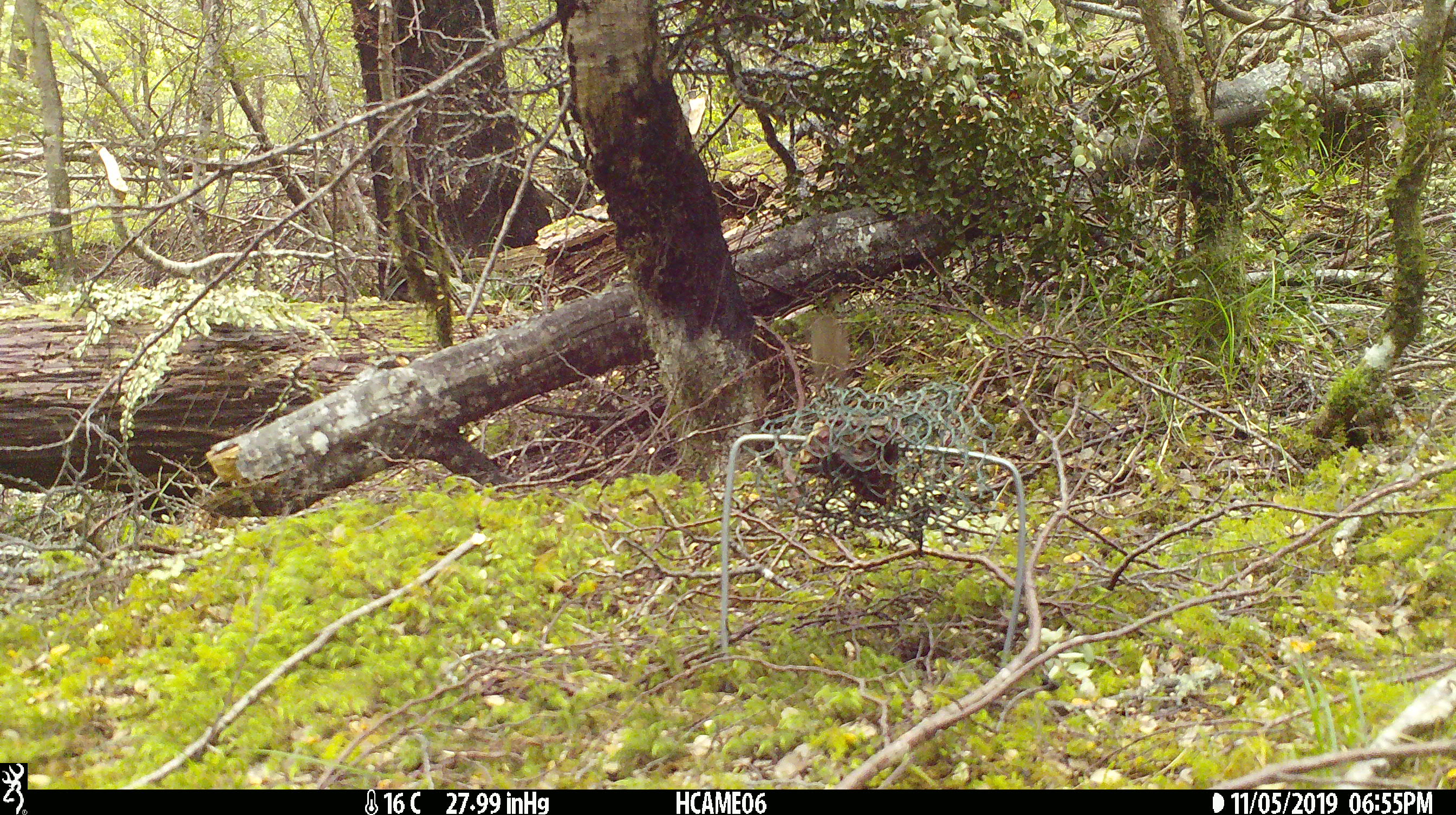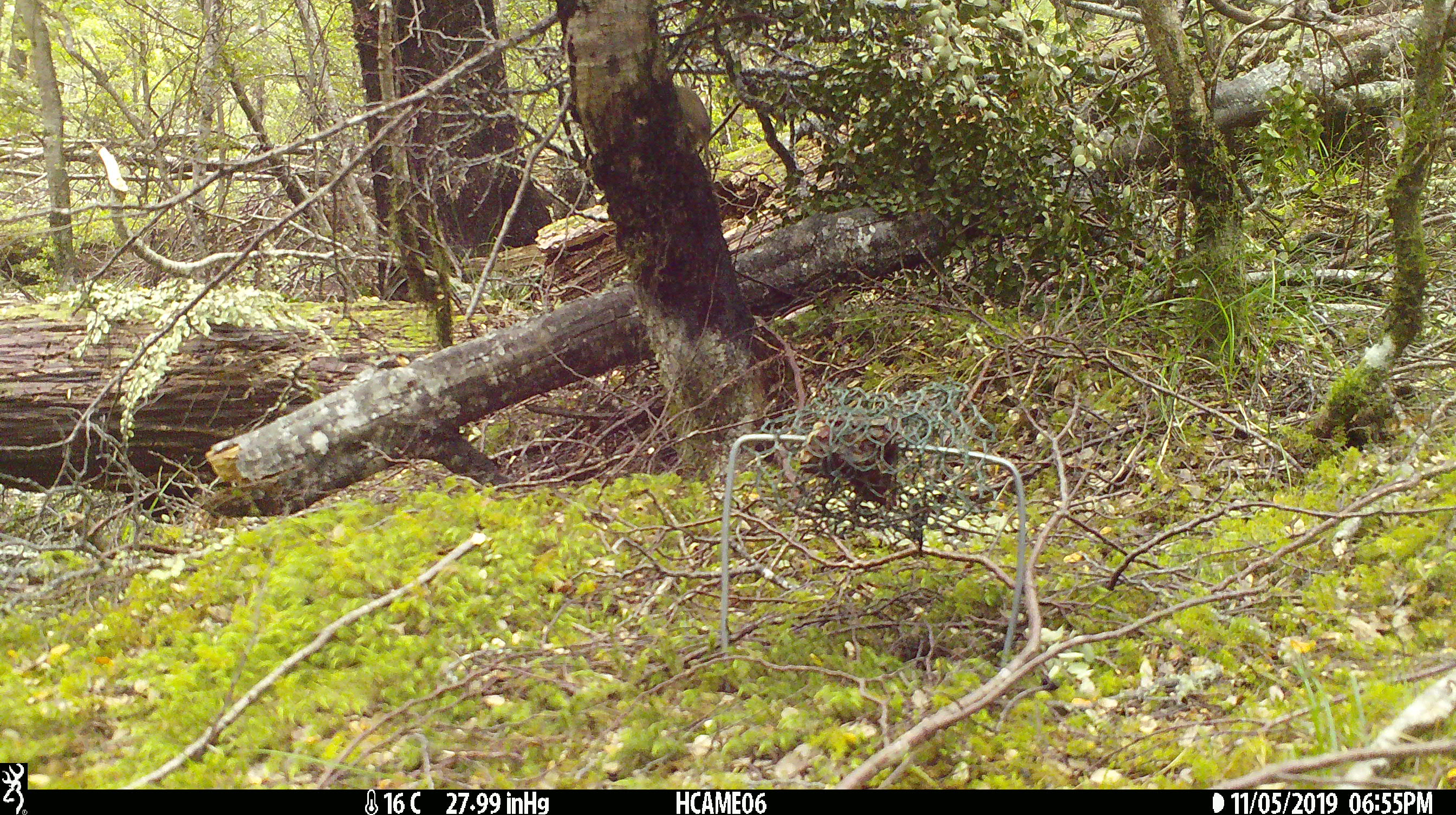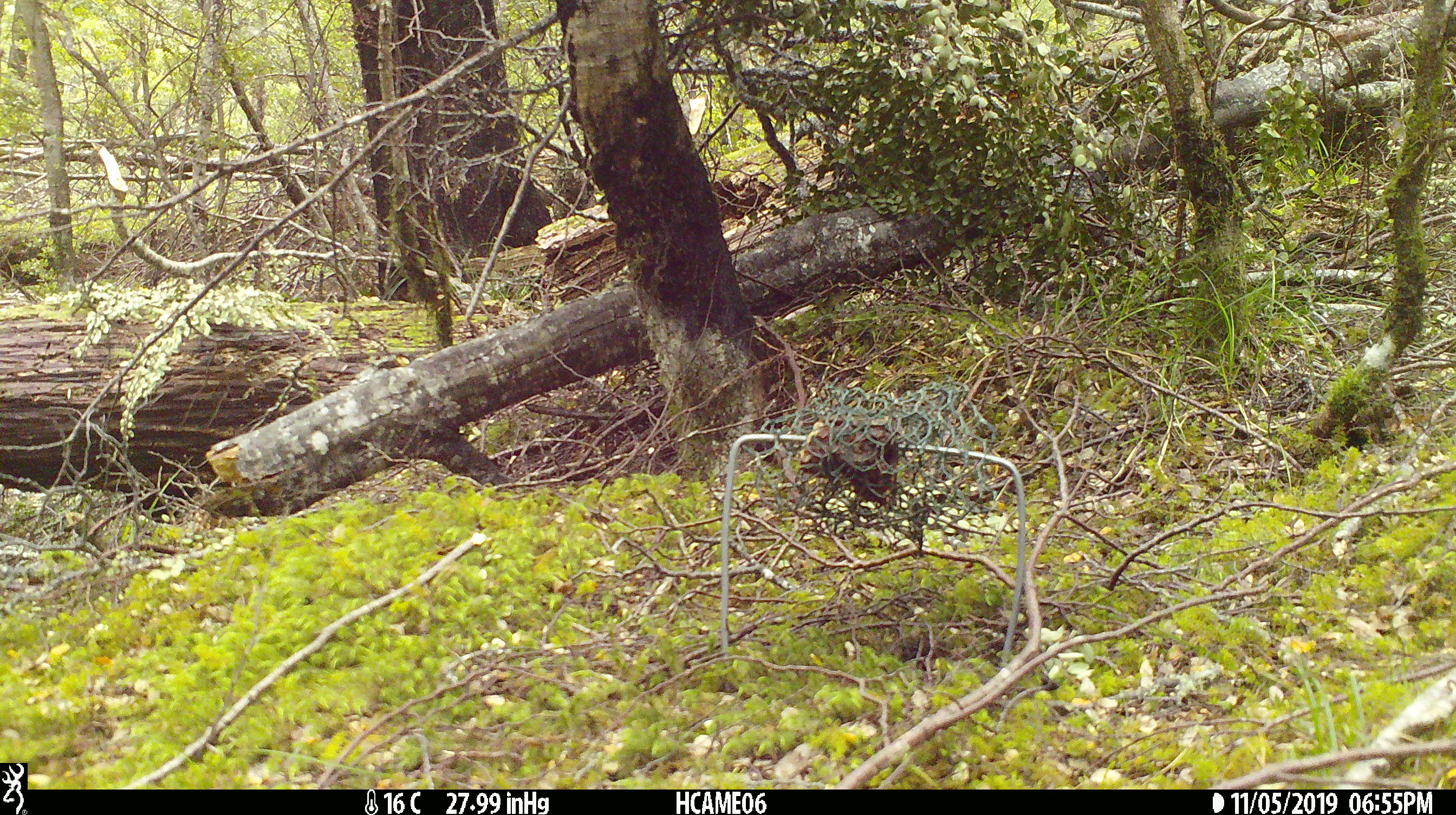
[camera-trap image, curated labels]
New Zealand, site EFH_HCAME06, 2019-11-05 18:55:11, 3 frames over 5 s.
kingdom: Animalia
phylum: Chordata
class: Mammalia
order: Rodentia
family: Muridae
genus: Mus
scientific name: Mus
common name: mouse